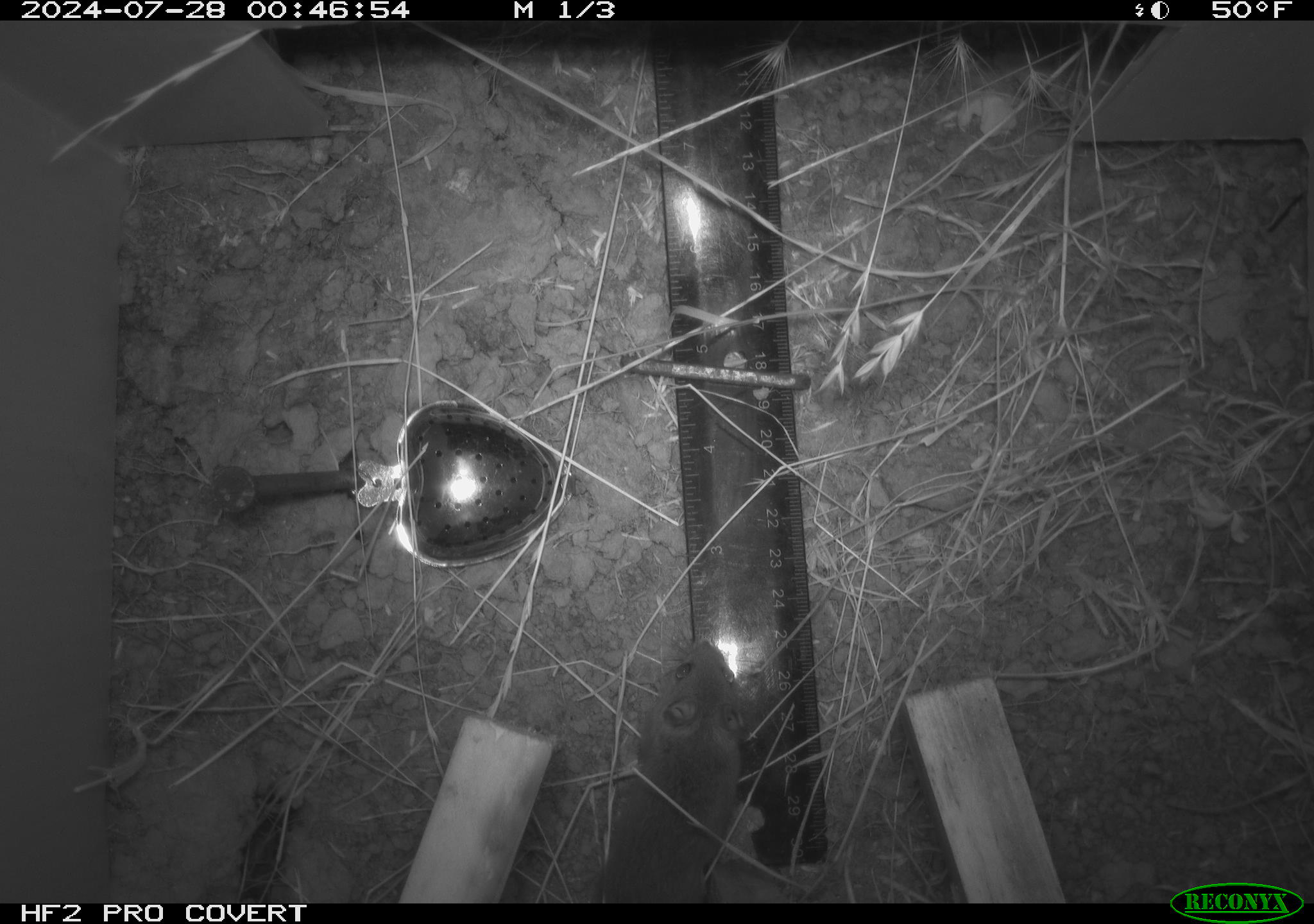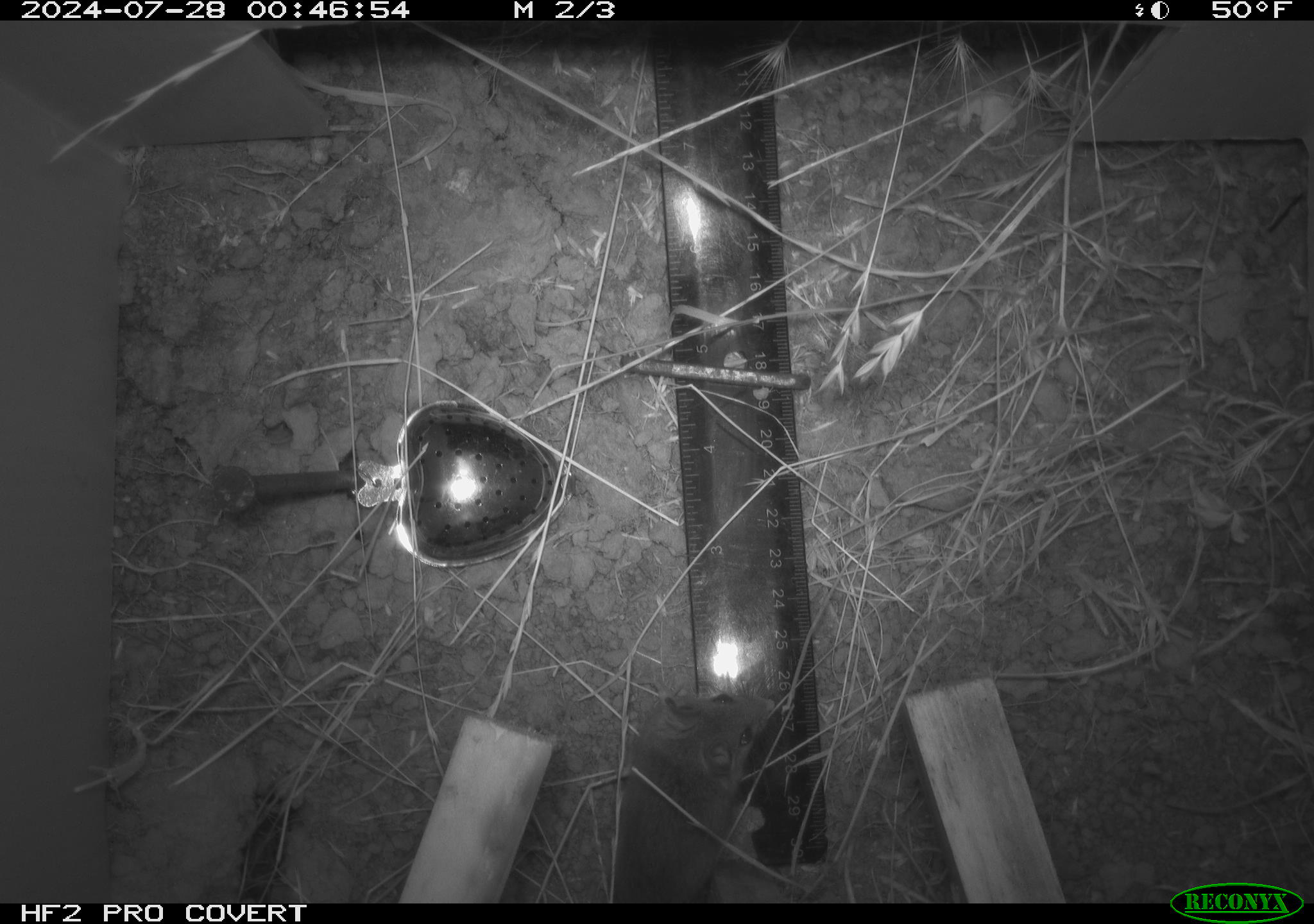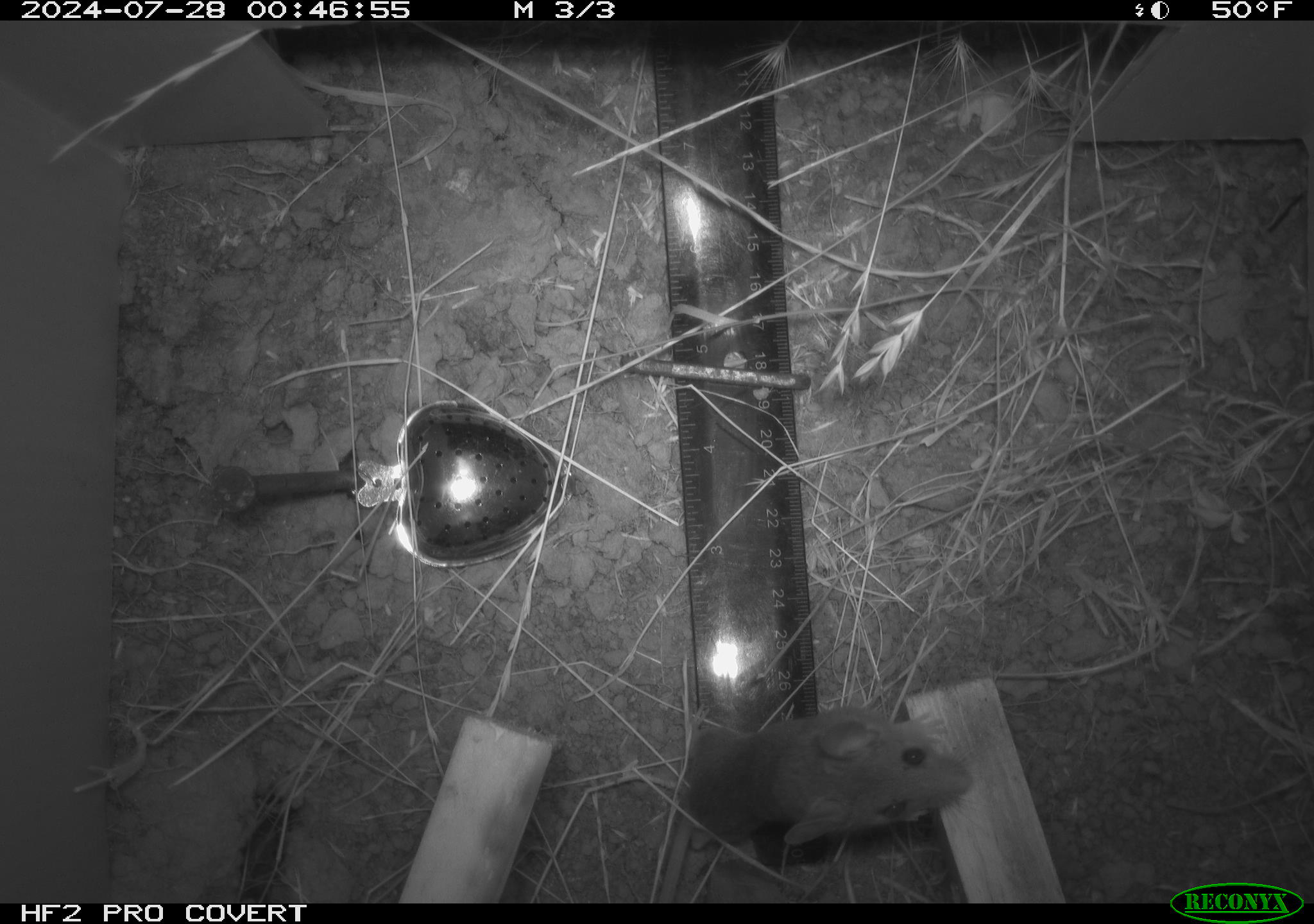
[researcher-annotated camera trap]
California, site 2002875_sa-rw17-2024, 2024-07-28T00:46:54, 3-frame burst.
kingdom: Animalia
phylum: Chordata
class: Mammalia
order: Rodentia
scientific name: Rodentia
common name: mouse species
Mouse species (Rodentia).